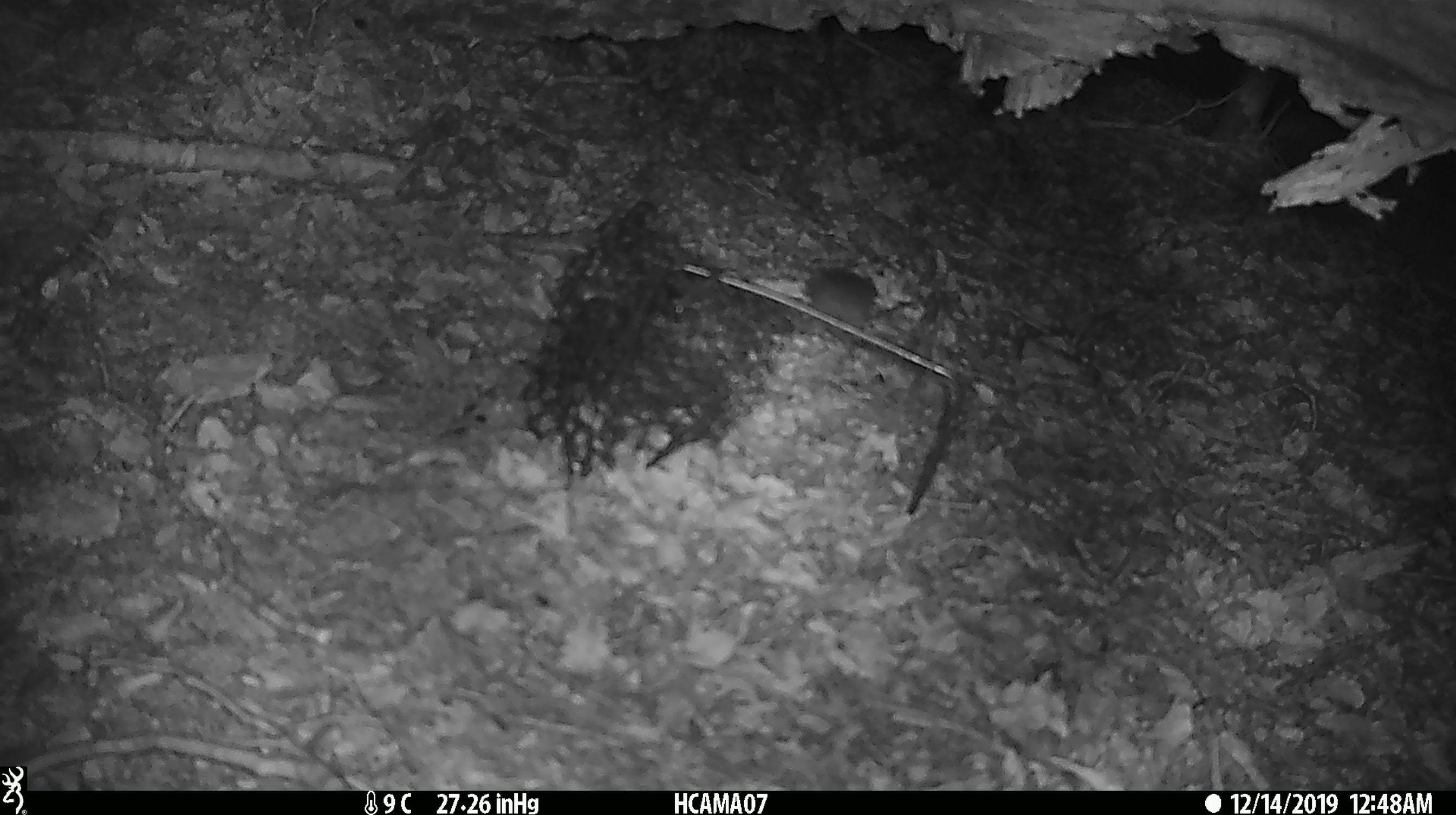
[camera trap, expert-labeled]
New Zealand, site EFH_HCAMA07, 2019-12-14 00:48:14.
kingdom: Animalia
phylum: Chordata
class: Mammalia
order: Rodentia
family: Muridae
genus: Mus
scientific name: Mus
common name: mouse